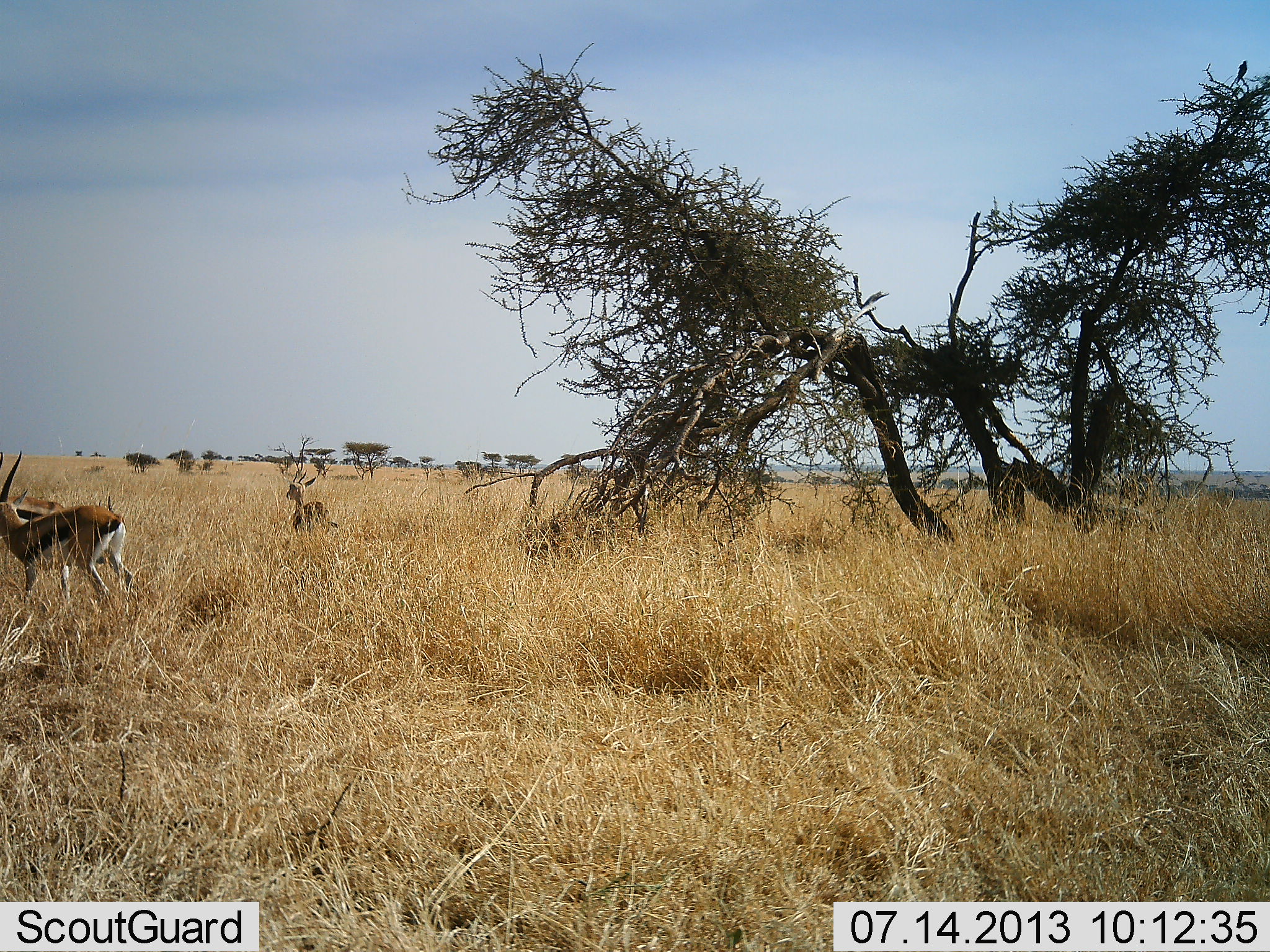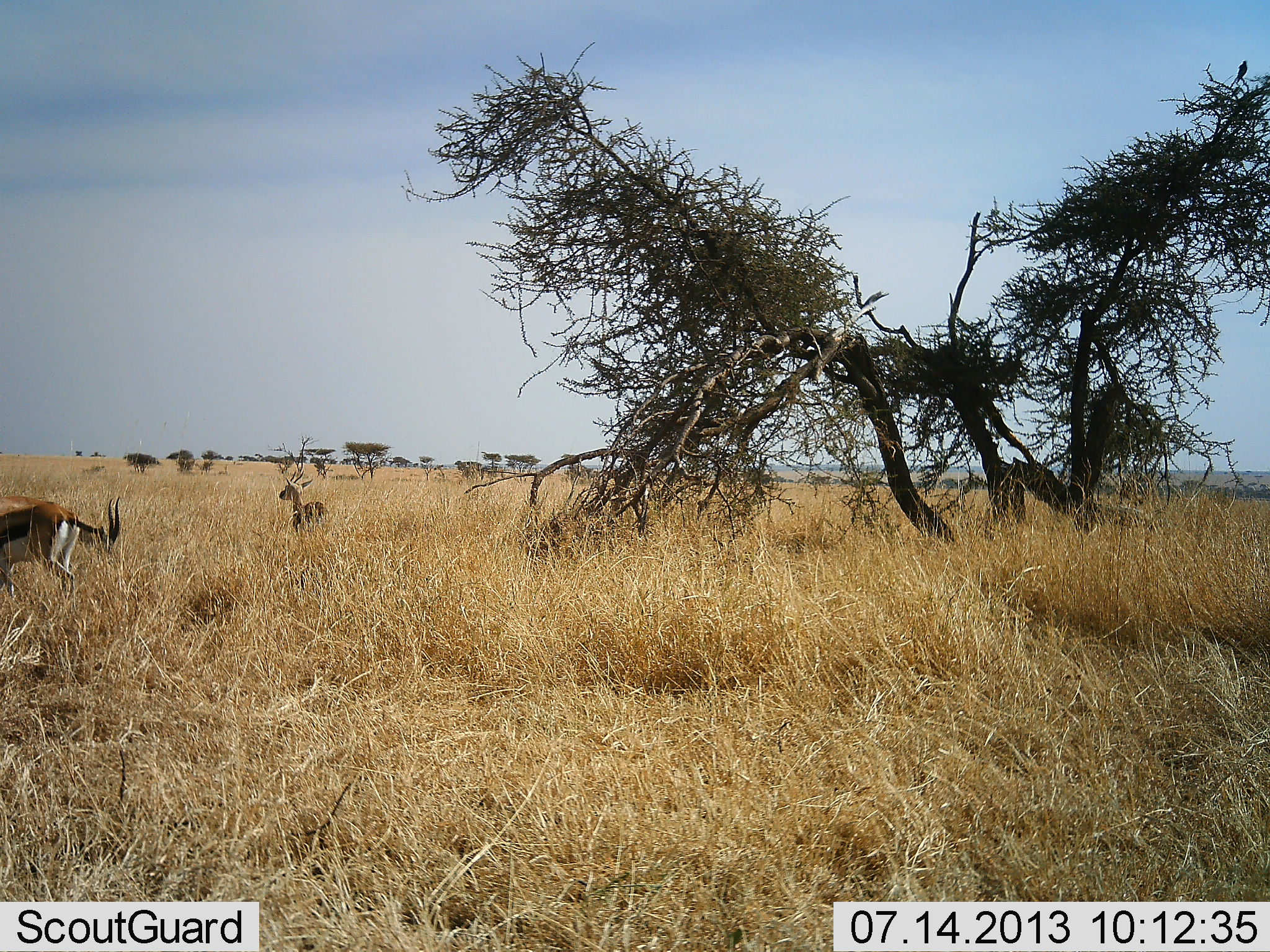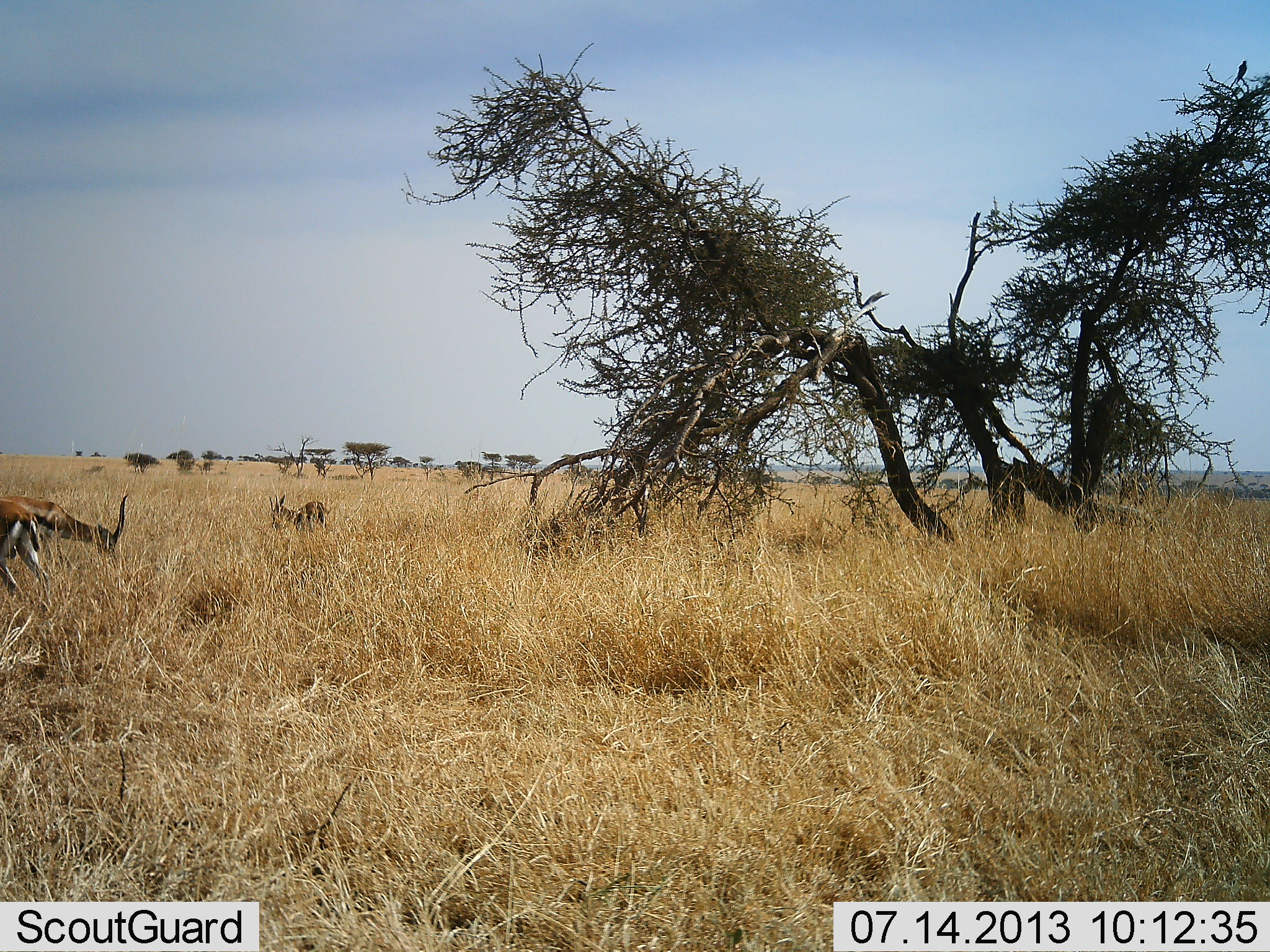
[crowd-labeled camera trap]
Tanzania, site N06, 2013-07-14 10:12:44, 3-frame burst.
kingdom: Animalia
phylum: Chordata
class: Mammalia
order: Artiodactyla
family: Bovidae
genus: Eudorcas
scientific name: Eudorcas thomsonii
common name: thomson's gazelle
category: gazellethomsons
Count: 3.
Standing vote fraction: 64%.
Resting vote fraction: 0%.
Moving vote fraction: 50%.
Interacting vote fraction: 0%.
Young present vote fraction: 0%.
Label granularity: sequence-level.